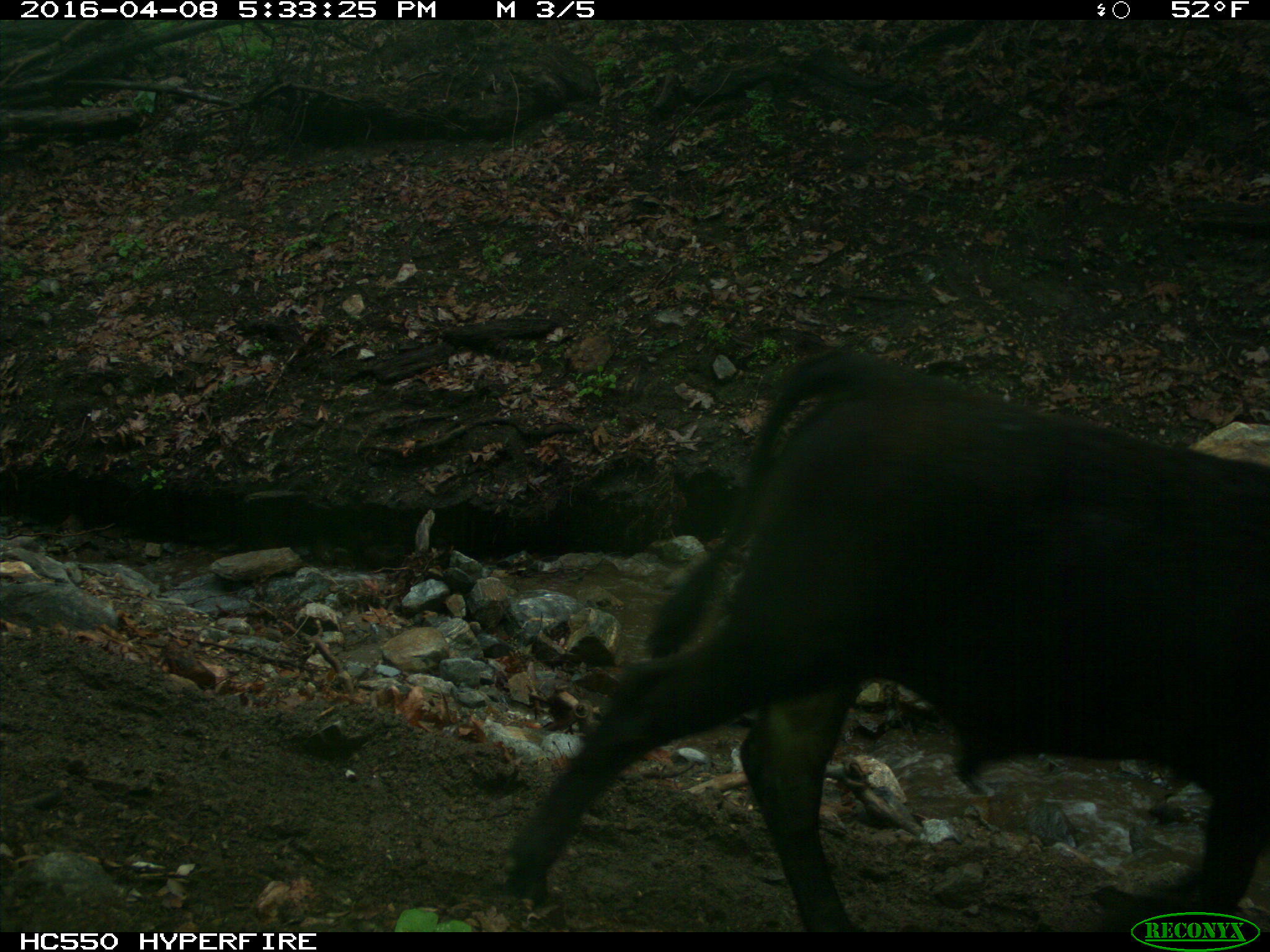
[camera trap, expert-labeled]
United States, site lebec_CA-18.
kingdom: Animalia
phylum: Chordata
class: Mammalia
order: Artiodactyla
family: Bovidae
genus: Bos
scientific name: Bos taurus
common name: domestic cow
Bos taurus (domestic cow).